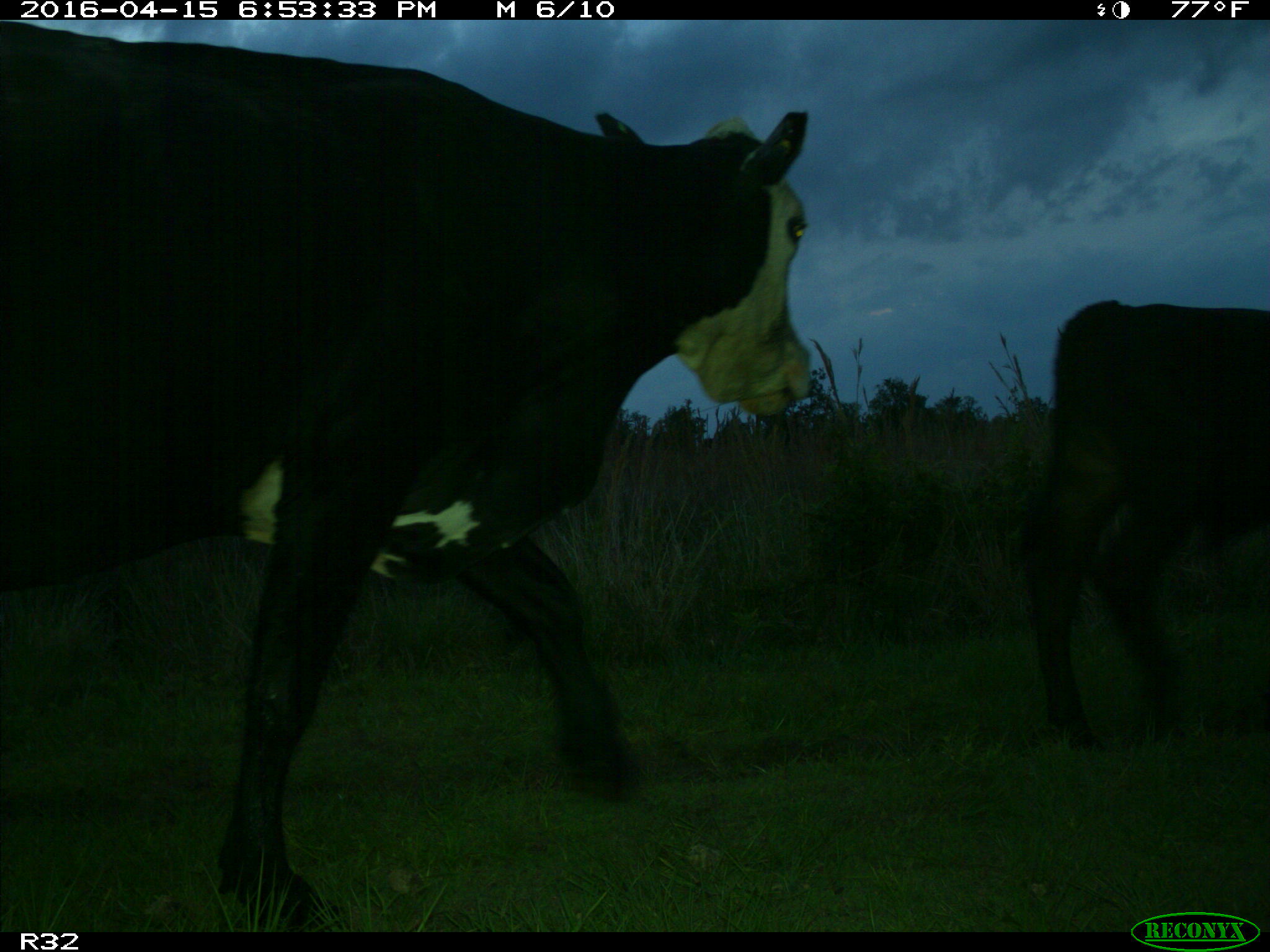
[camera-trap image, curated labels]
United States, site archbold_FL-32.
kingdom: Animalia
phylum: Chordata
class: Mammalia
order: Artiodactyla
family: Bovidae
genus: Bos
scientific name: Bos taurus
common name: domestic cow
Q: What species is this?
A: Bos taurus (domestic cow).